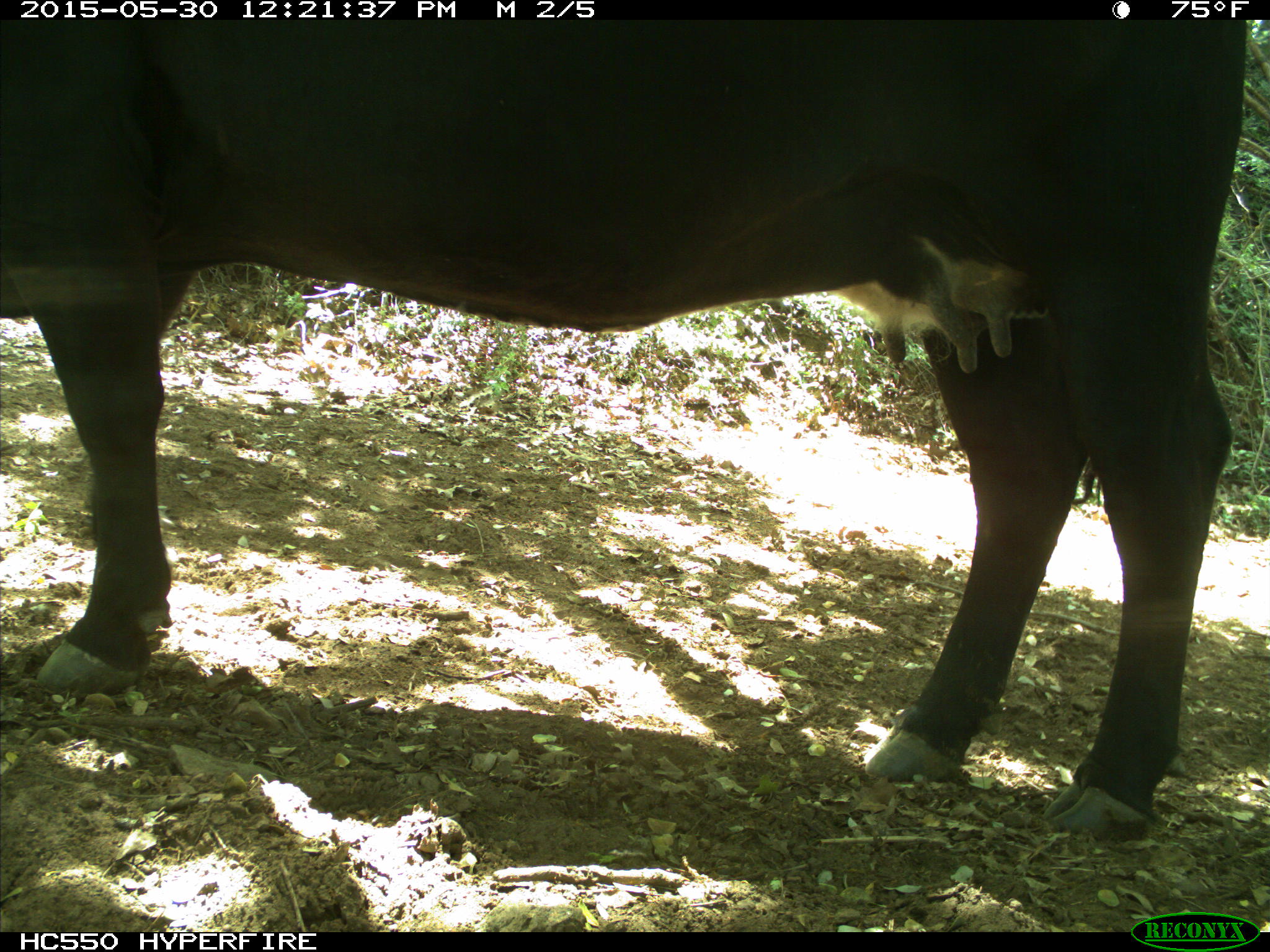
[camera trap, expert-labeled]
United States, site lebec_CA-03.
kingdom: Animalia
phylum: Chordata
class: Mammalia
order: Artiodactyla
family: Bovidae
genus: Bos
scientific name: Bos taurus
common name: domestic cow